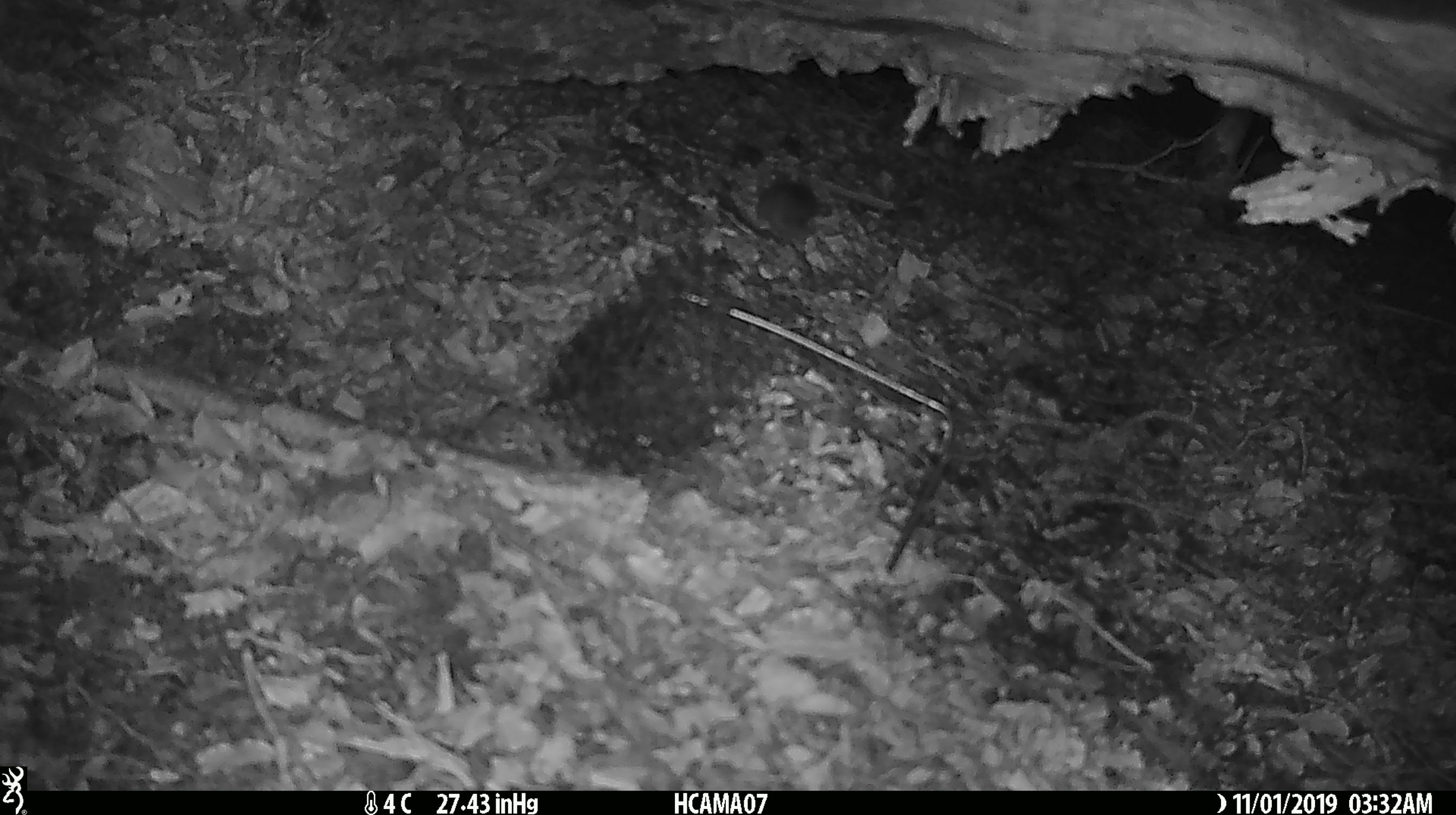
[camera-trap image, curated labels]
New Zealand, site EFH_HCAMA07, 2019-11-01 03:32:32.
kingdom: Animalia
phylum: Chordata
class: Mammalia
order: Rodentia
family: Muridae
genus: Mus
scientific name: Mus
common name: mouse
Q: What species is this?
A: Mouse (Mus).